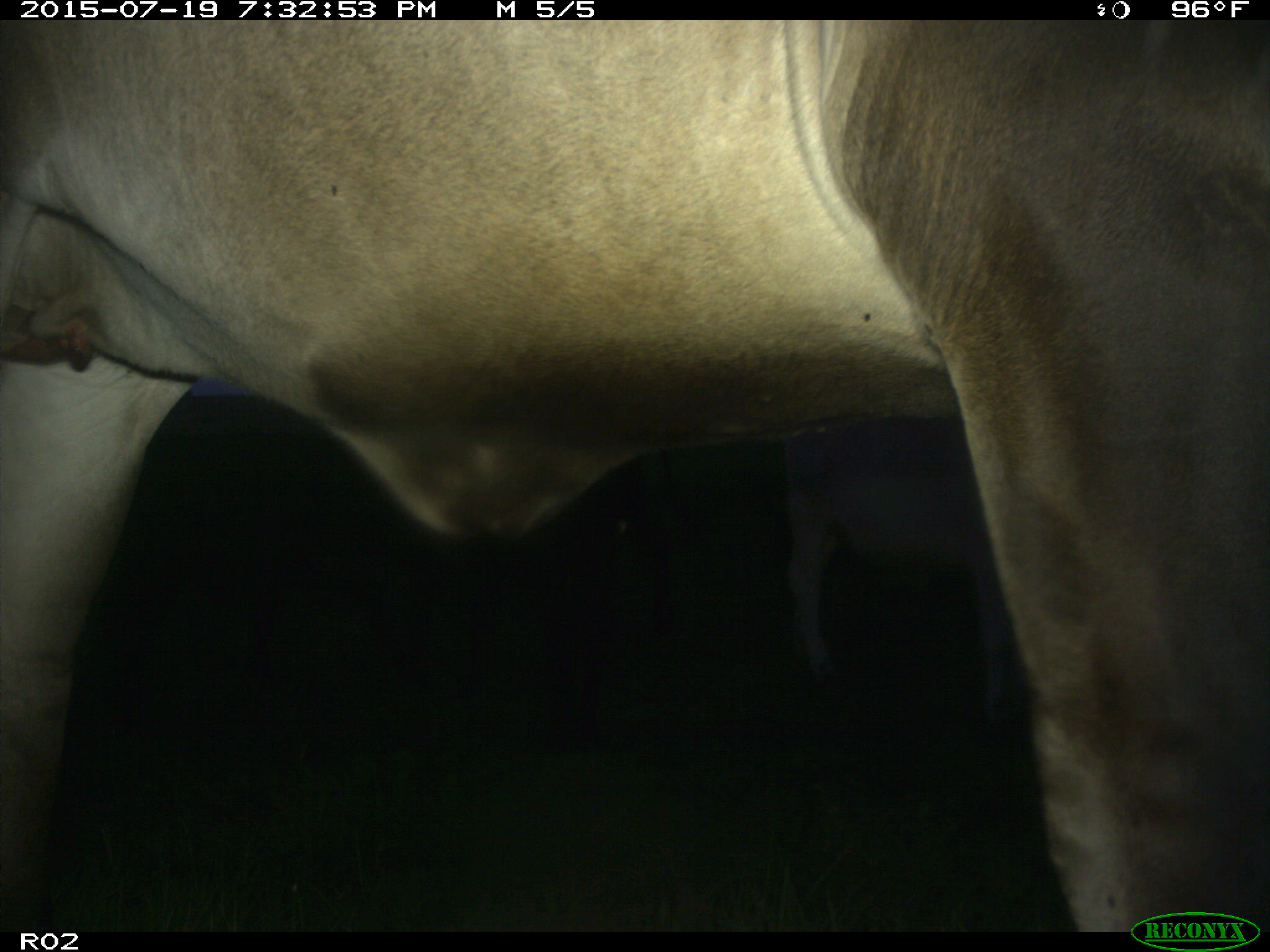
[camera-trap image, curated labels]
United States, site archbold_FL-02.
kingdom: Animalia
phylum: Chordata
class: Mammalia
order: Artiodactyla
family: Bovidae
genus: Bos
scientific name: Bos taurus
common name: domestic cow